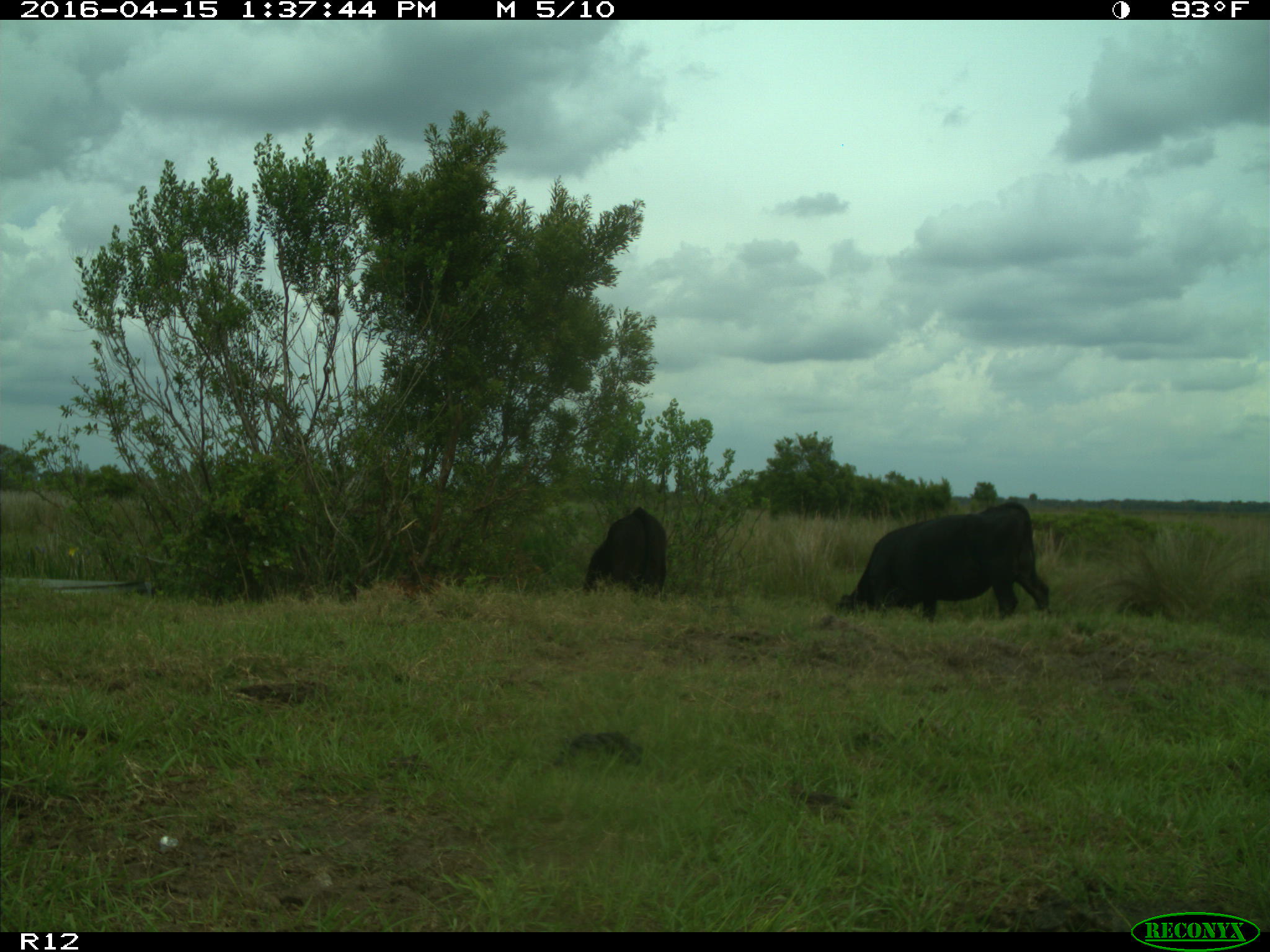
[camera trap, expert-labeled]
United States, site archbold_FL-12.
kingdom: Animalia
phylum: Chordata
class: Mammalia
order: Artiodactyla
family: Bovidae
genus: Bos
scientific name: Bos taurus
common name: domestic cow